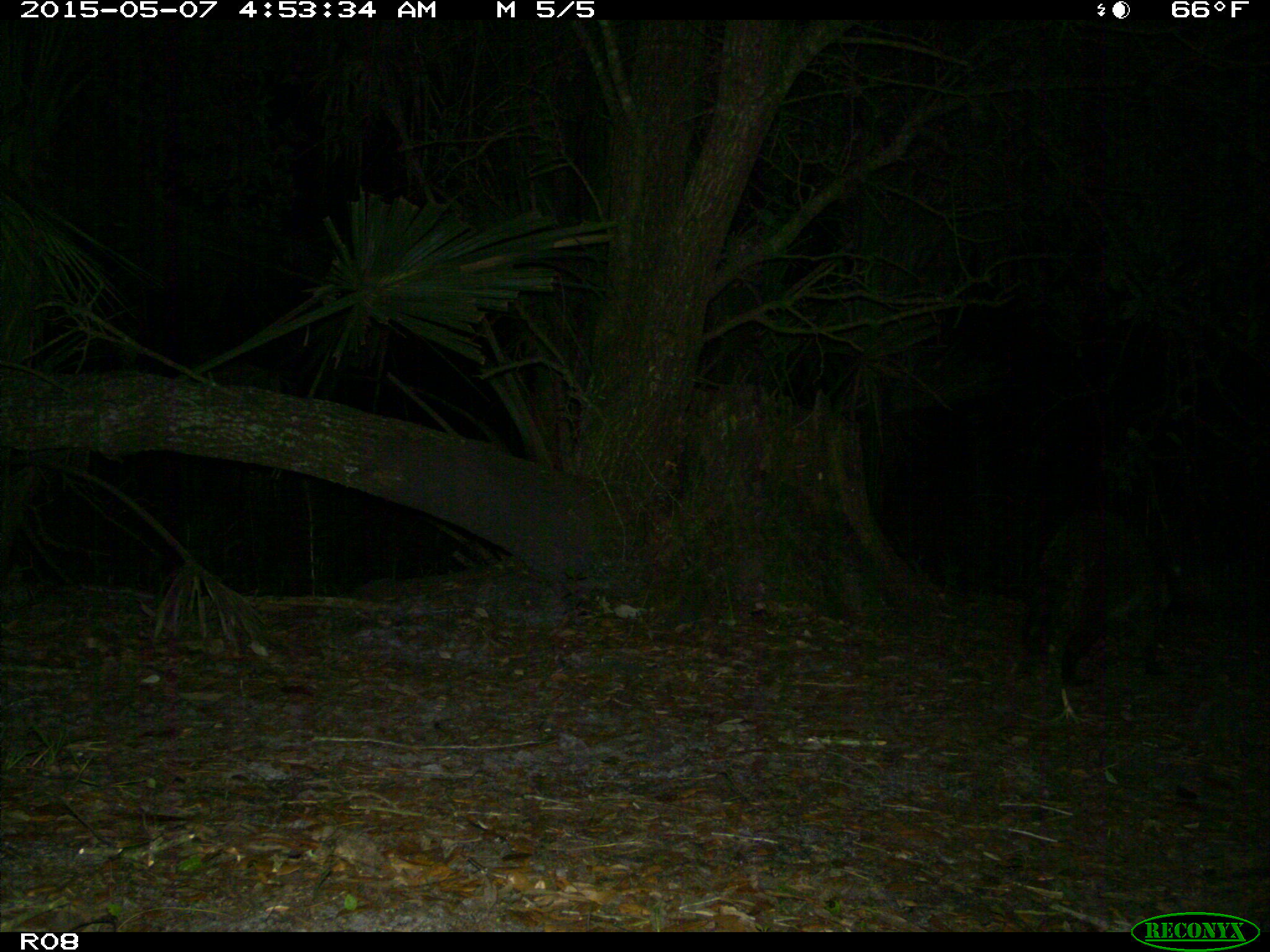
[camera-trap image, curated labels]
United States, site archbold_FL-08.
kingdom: Animalia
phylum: Chordata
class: Mammalia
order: Carnivora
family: Procyonidae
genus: Procyon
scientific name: Procyon lotor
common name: common raccoon